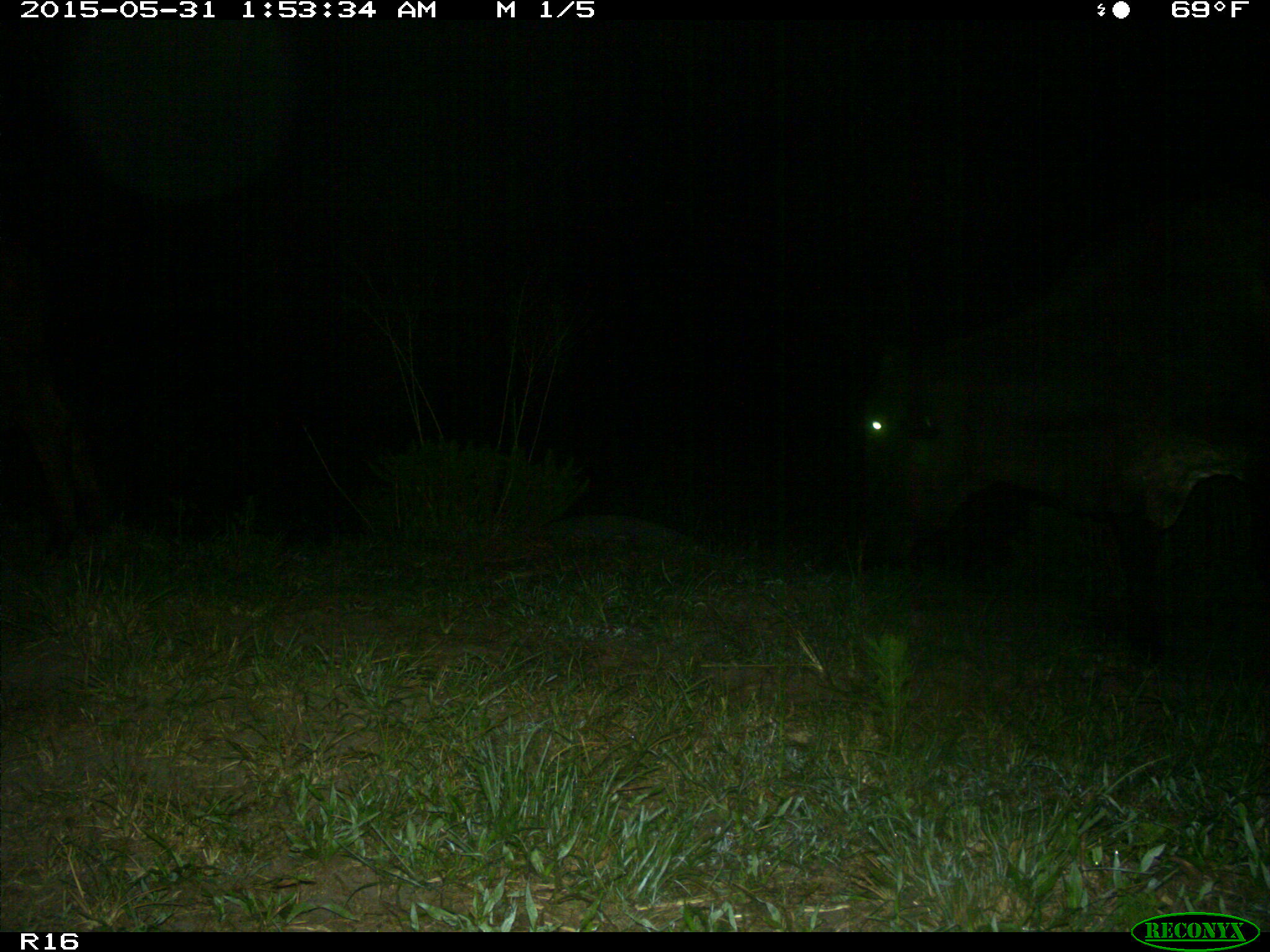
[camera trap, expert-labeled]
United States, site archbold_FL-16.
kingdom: Animalia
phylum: Chordata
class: Mammalia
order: Artiodactyla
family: Bovidae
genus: Bos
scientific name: Bos taurus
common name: domestic cow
Bos taurus (domestic cow).